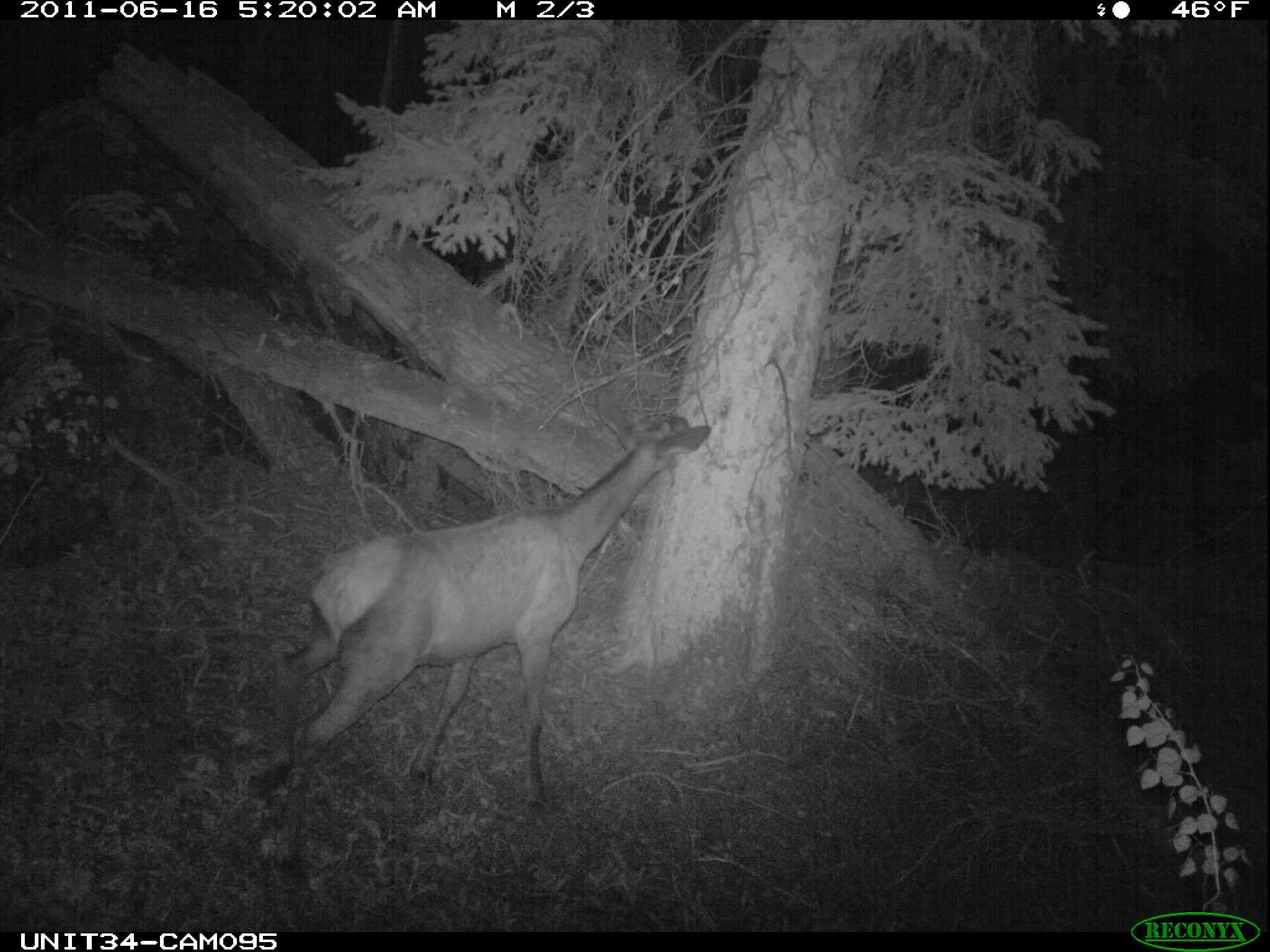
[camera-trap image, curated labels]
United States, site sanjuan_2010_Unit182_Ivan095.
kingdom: Animalia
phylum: Chordata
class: Mammalia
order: Artiodactyla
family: Cervidae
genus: Cervus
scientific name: Cervus elaphus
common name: red deer